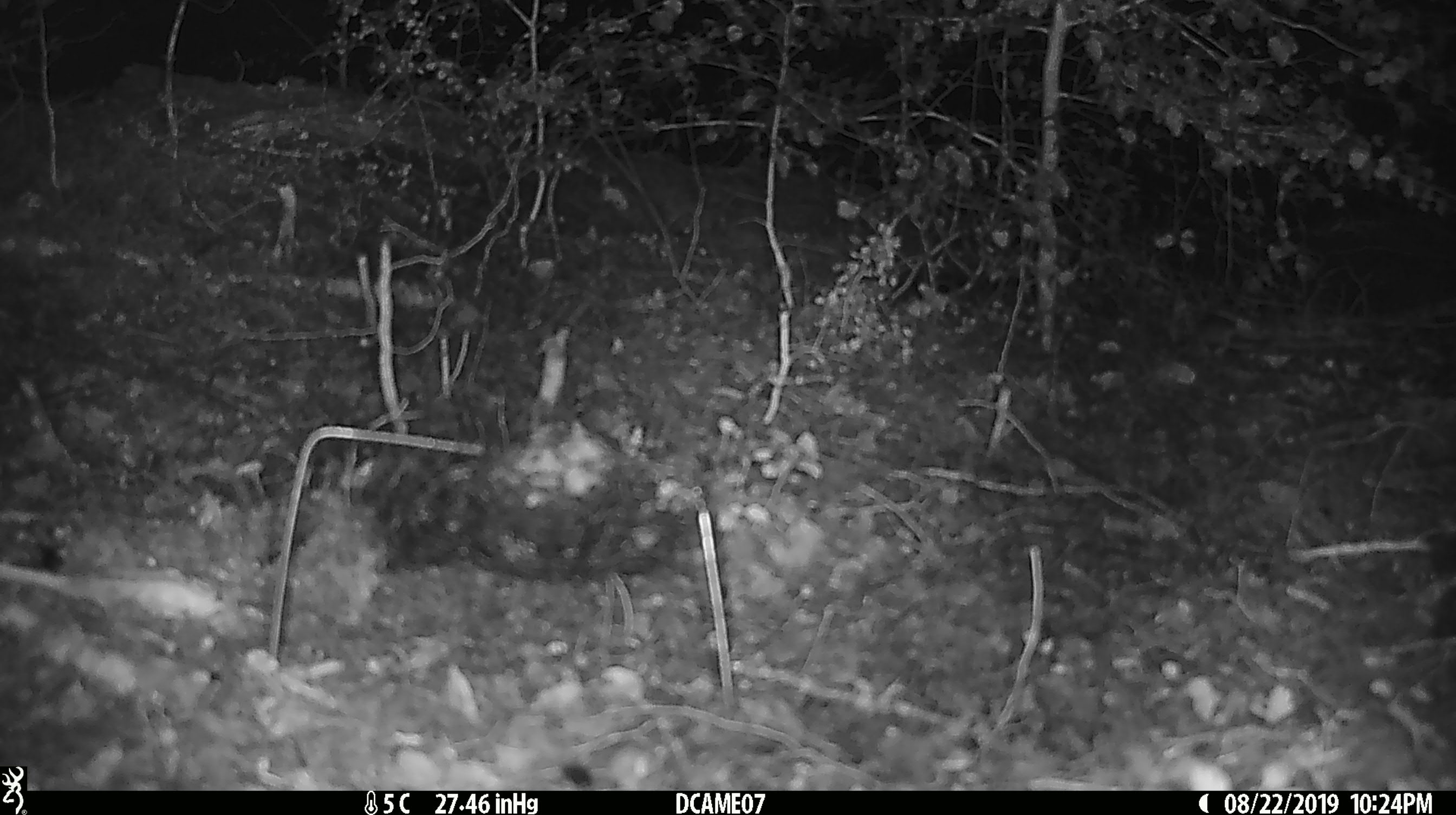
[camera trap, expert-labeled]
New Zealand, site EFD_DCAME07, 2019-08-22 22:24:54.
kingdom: Animalia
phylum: Chordata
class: Mammalia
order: Rodentia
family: Muridae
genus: Mus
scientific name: Mus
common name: mouse